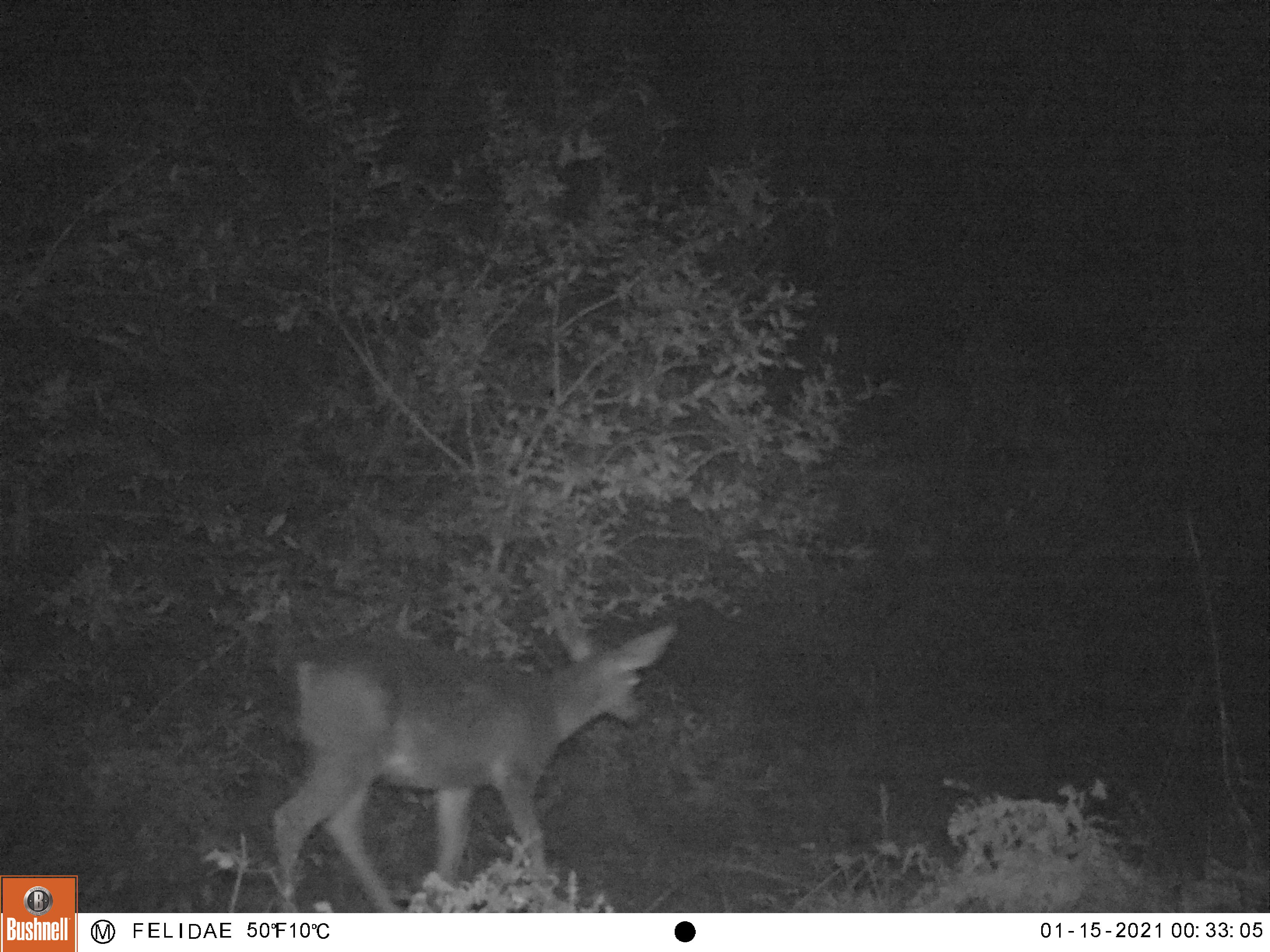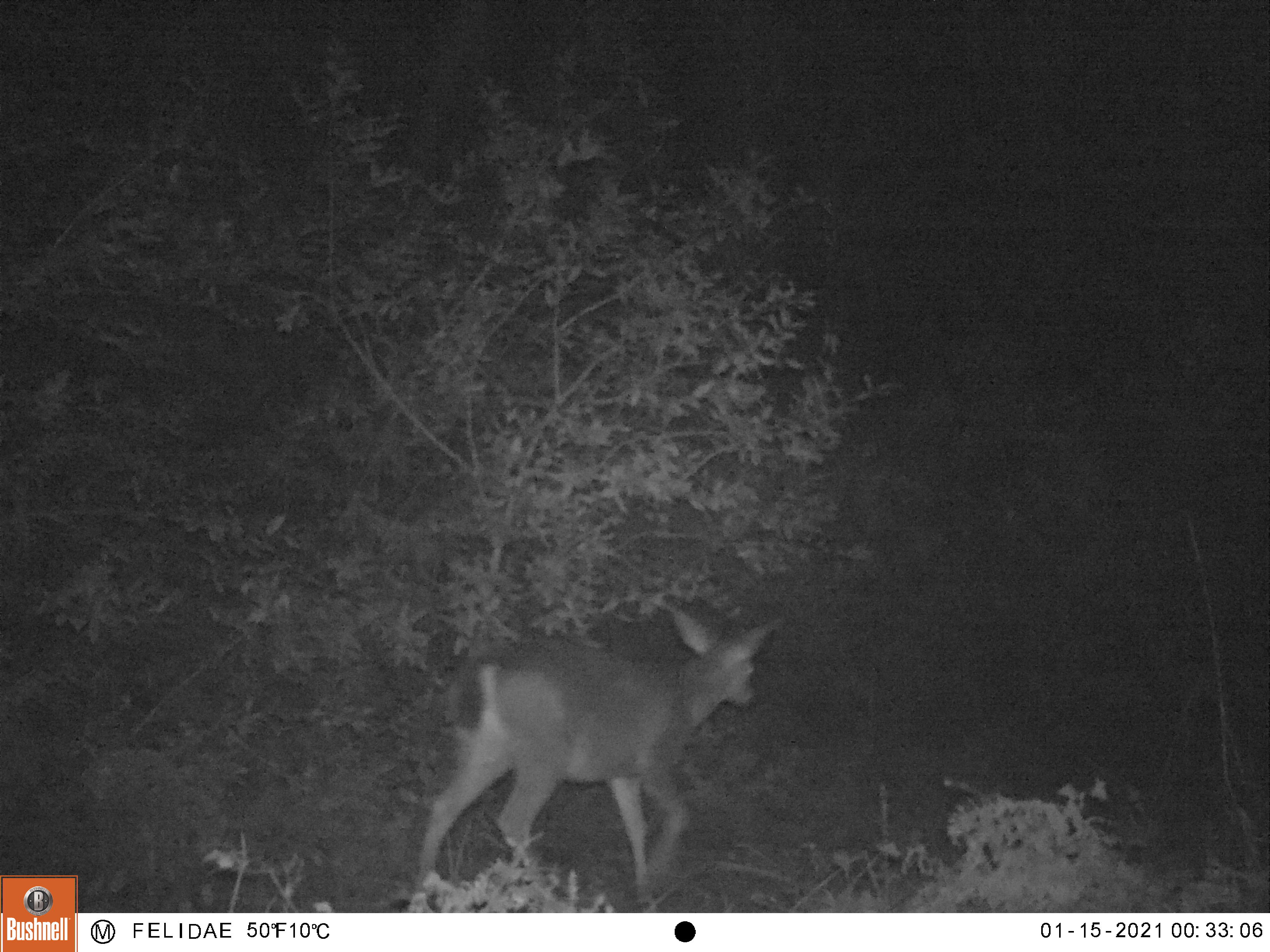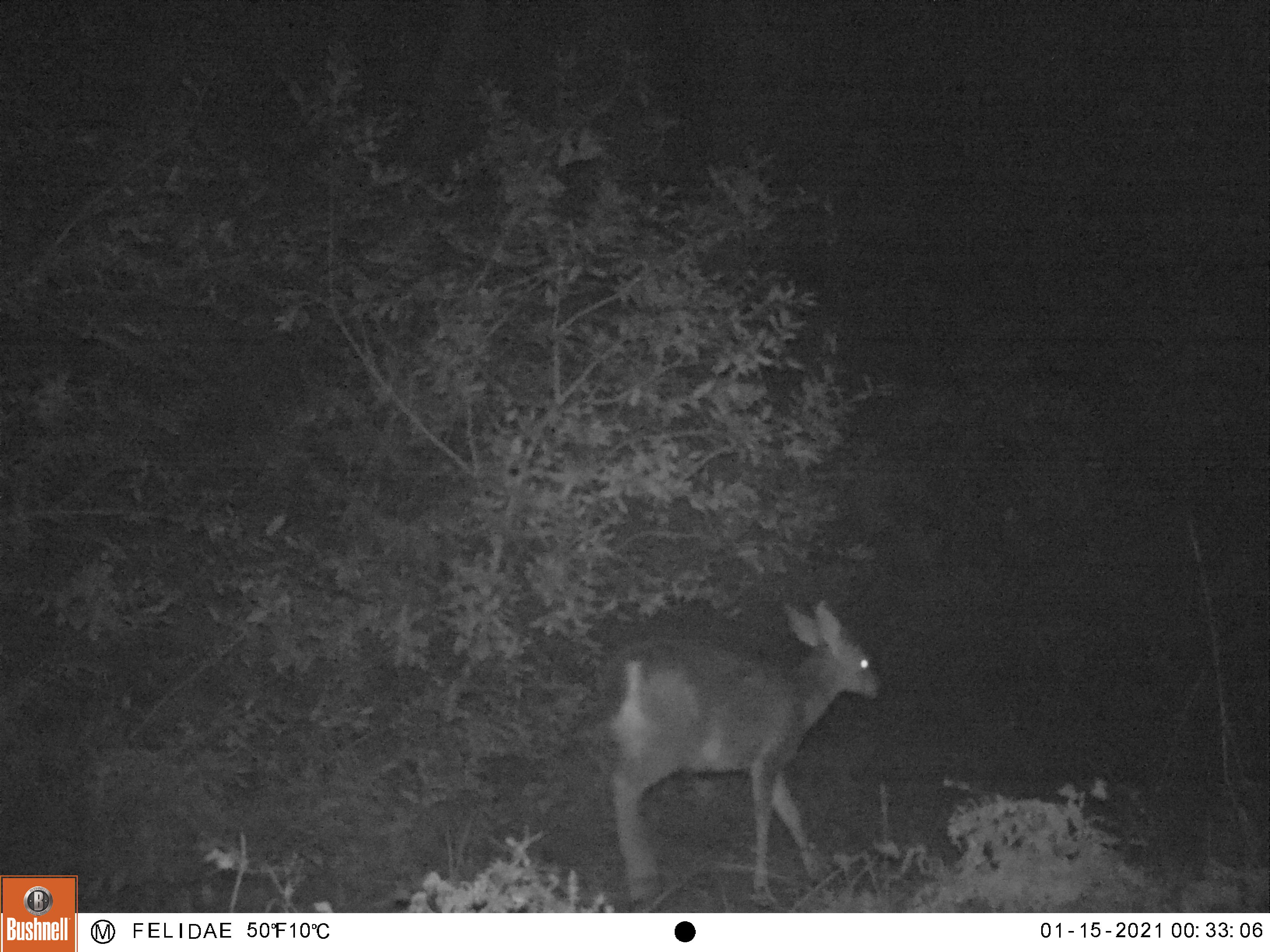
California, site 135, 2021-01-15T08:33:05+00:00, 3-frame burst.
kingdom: Animalia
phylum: Chordata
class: Mammalia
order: Artiodactyla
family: Cervidae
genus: Odocoileus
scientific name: Odocoileus hemionus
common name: mule deer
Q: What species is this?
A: Mule deer (Odocoileus hemionus).